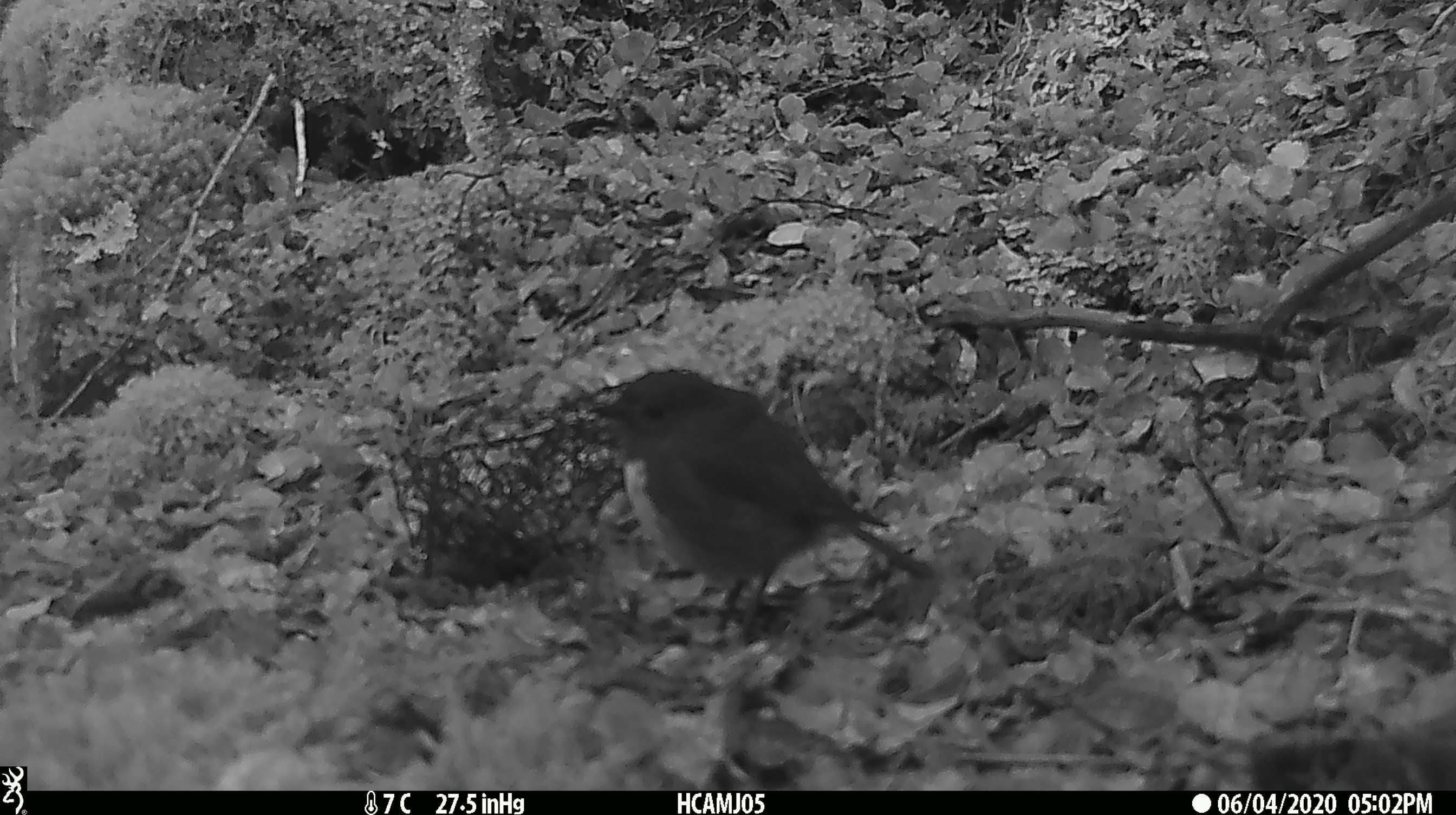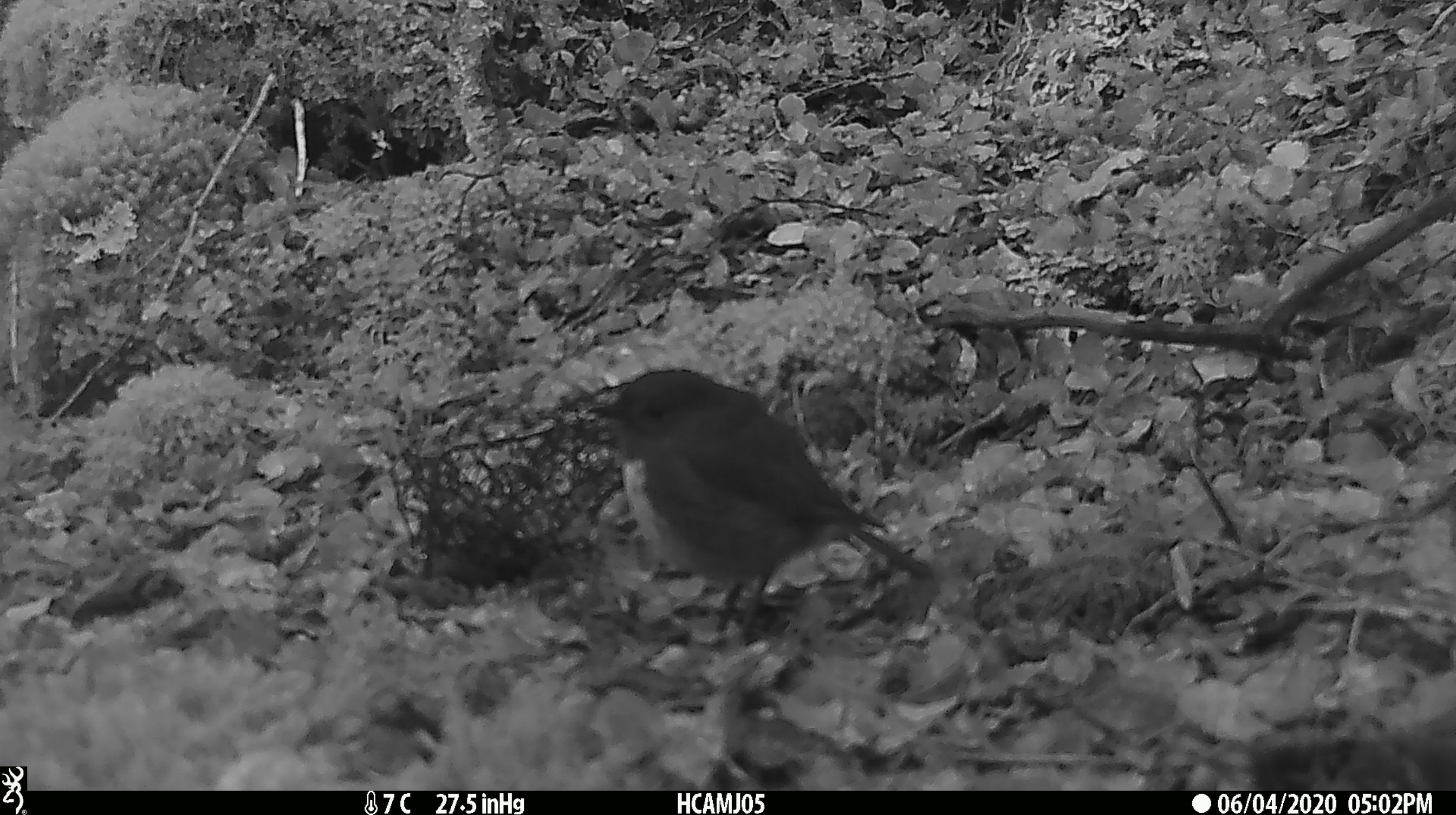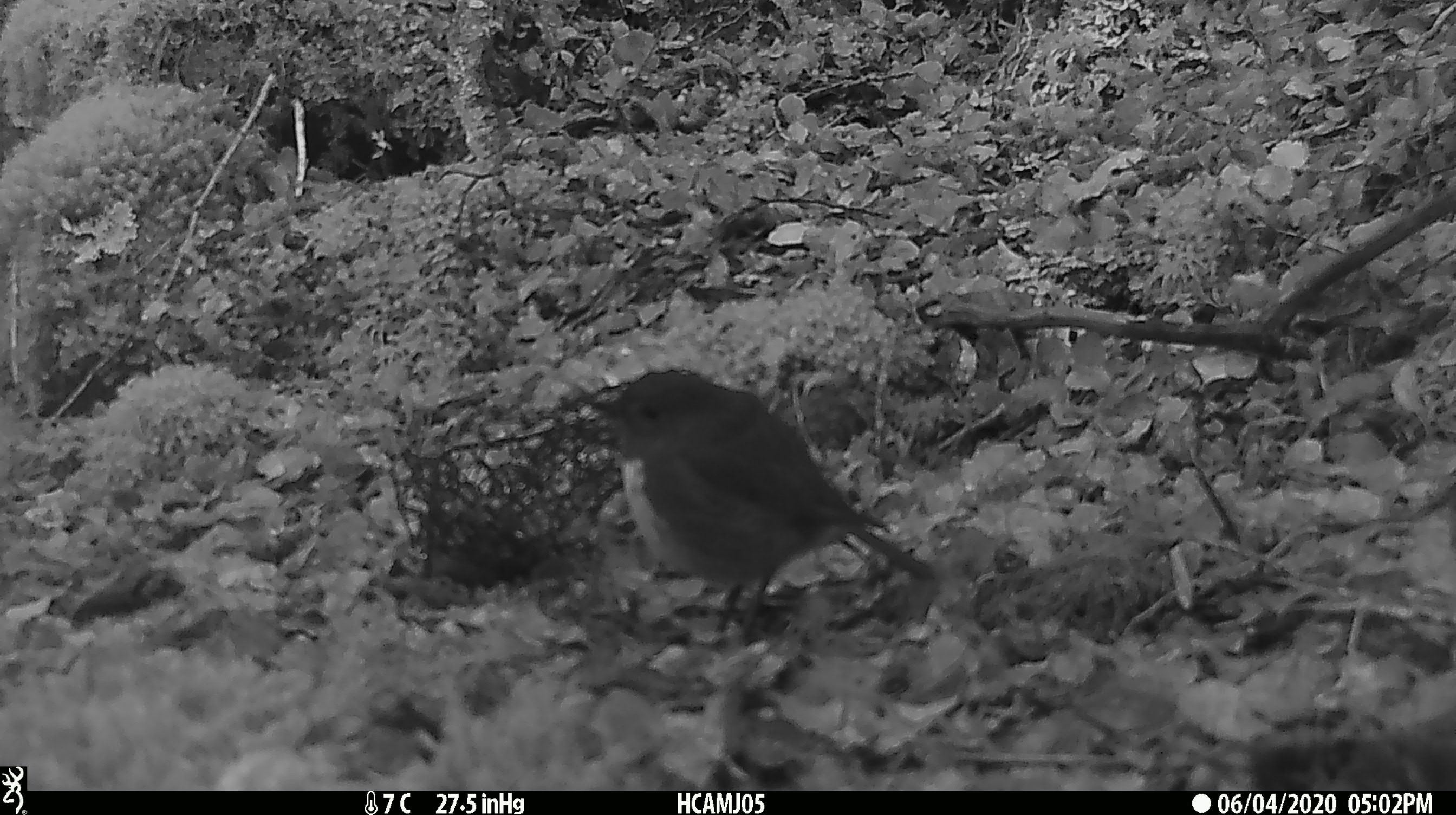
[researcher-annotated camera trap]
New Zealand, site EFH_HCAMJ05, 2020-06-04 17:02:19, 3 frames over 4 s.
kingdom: Animalia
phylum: Chordata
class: Aves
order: Passeriformes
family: Petroicidae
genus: Petroica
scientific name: Petroica australis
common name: new zealand robin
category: robin